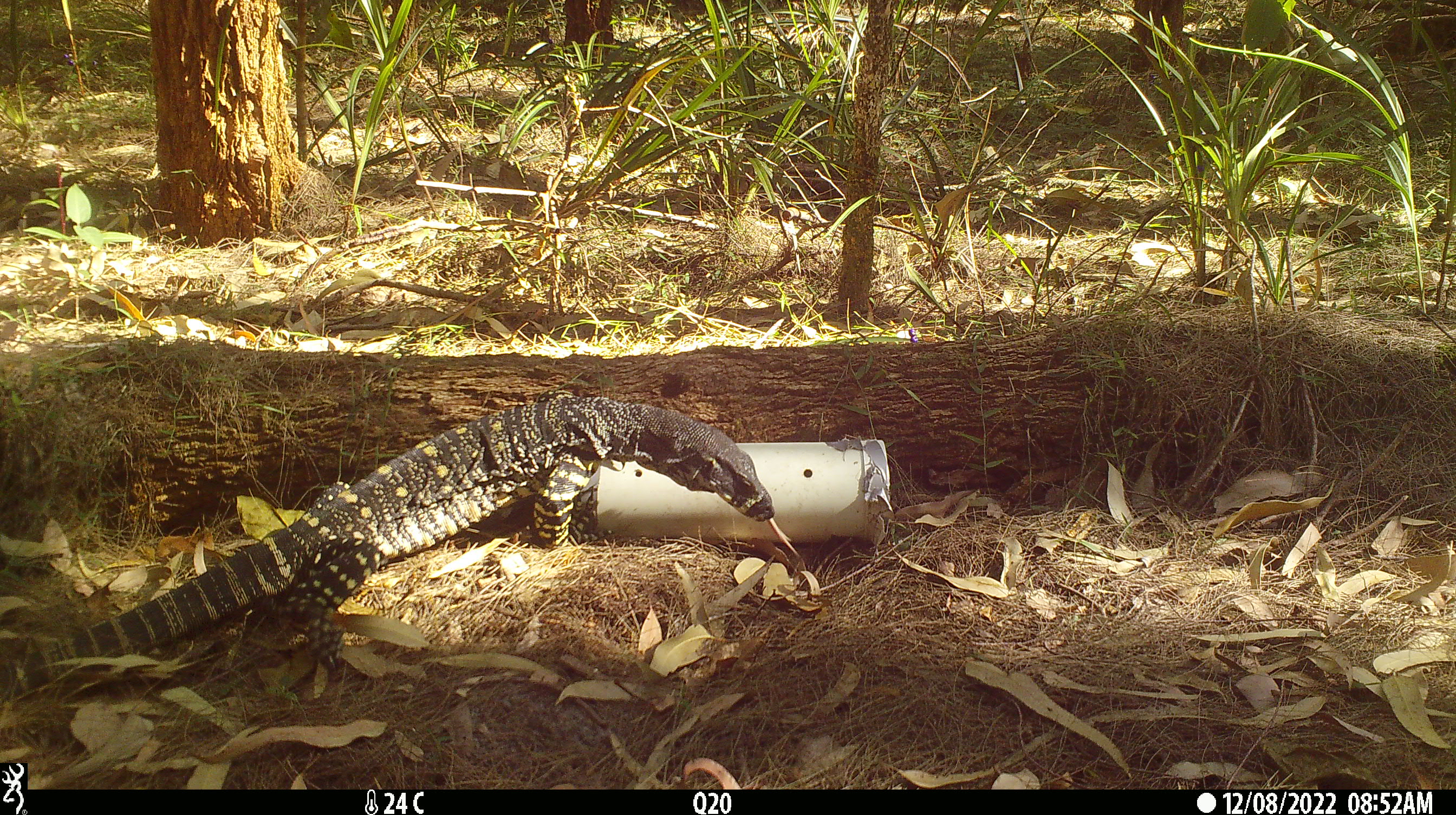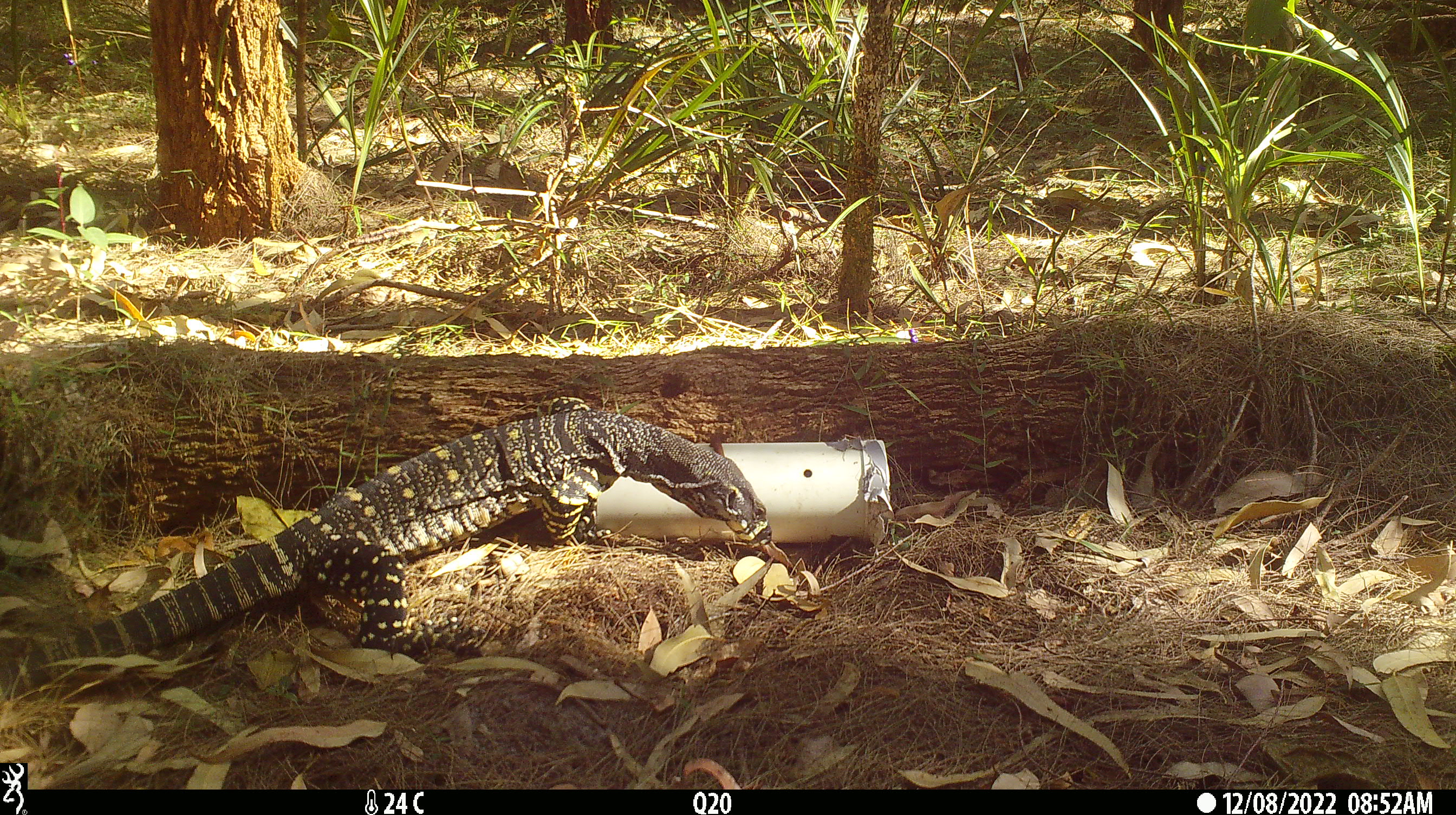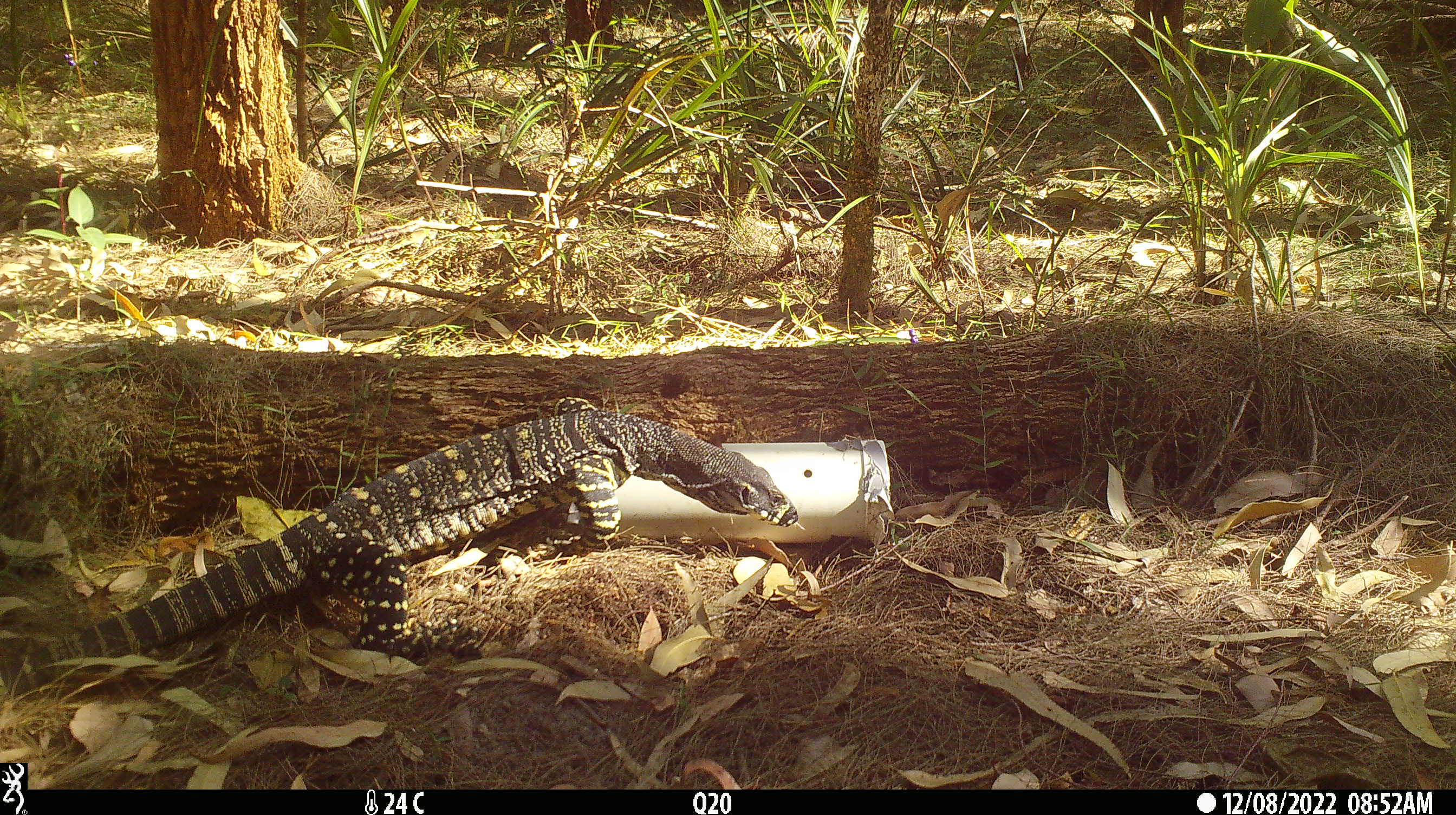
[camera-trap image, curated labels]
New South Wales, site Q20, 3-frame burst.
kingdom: Animalia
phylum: Chordata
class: Reptilia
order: Squamata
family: Varanidae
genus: Varanus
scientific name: Varanus varius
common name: lace monitor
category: goanna